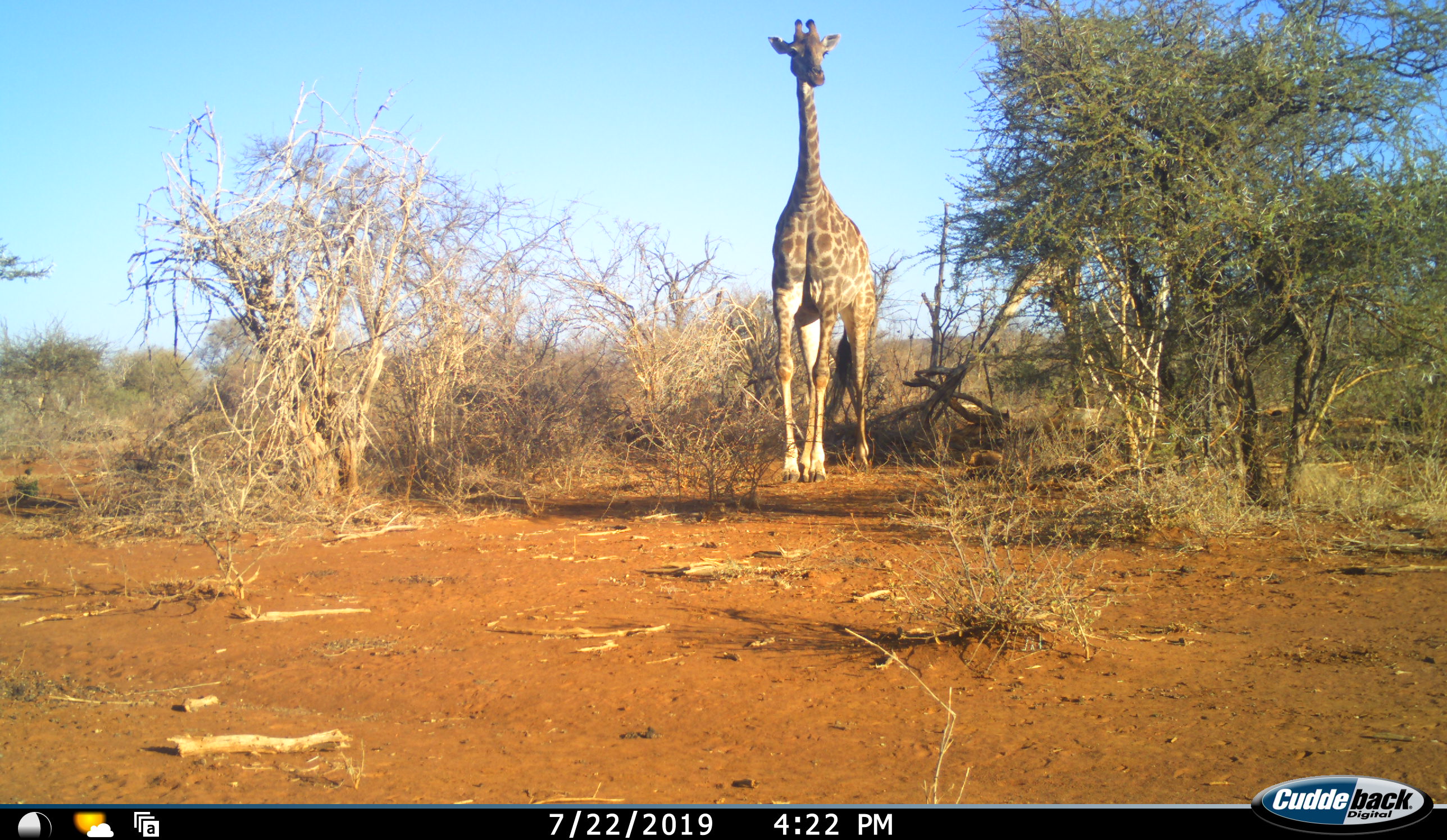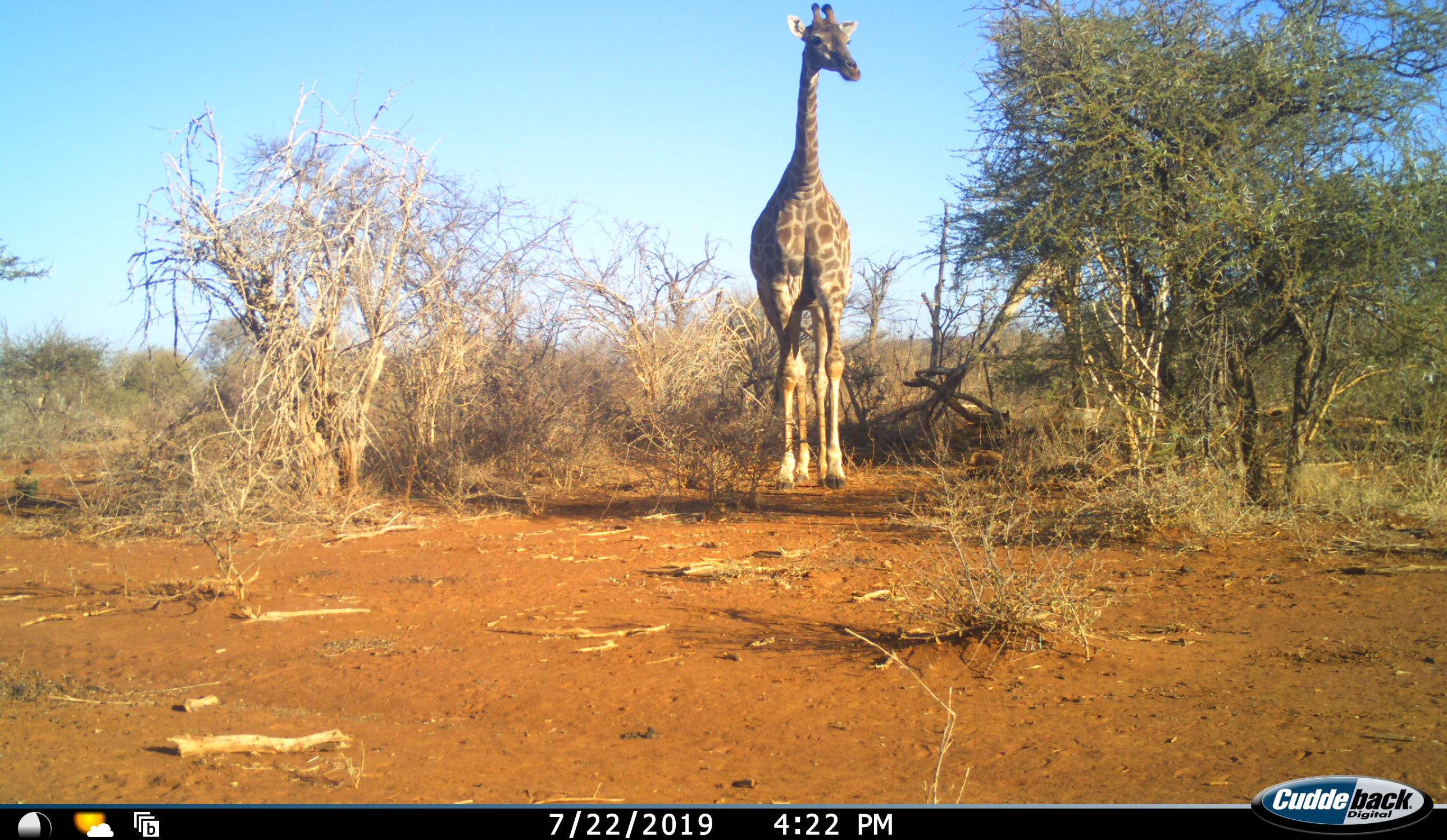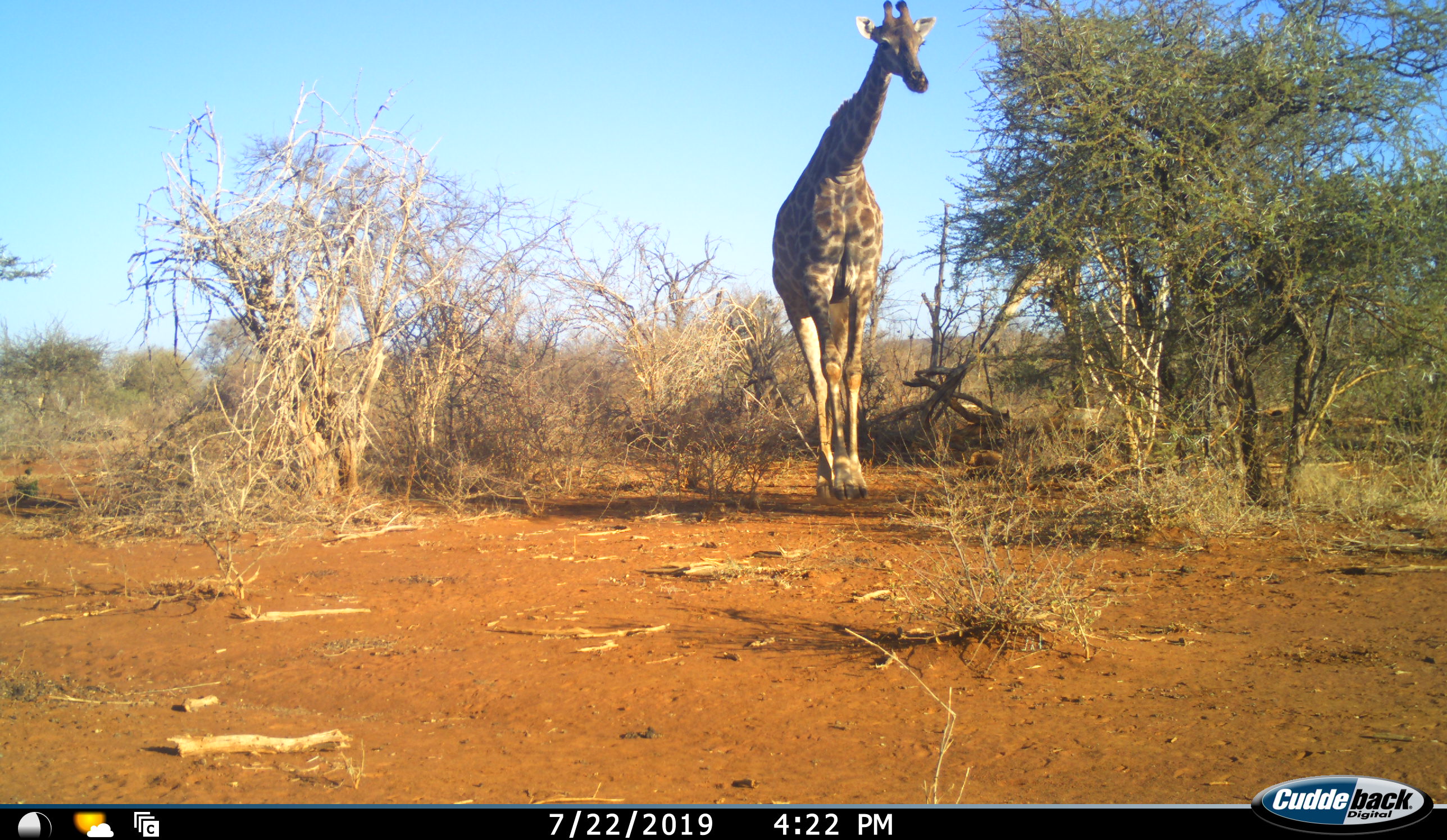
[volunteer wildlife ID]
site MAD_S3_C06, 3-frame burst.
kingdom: Animalia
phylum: Chordata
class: Mammalia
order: Artiodactyla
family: Giraffidae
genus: Giraffa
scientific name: Giraffa camelopardalis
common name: giraffe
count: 1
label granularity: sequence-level